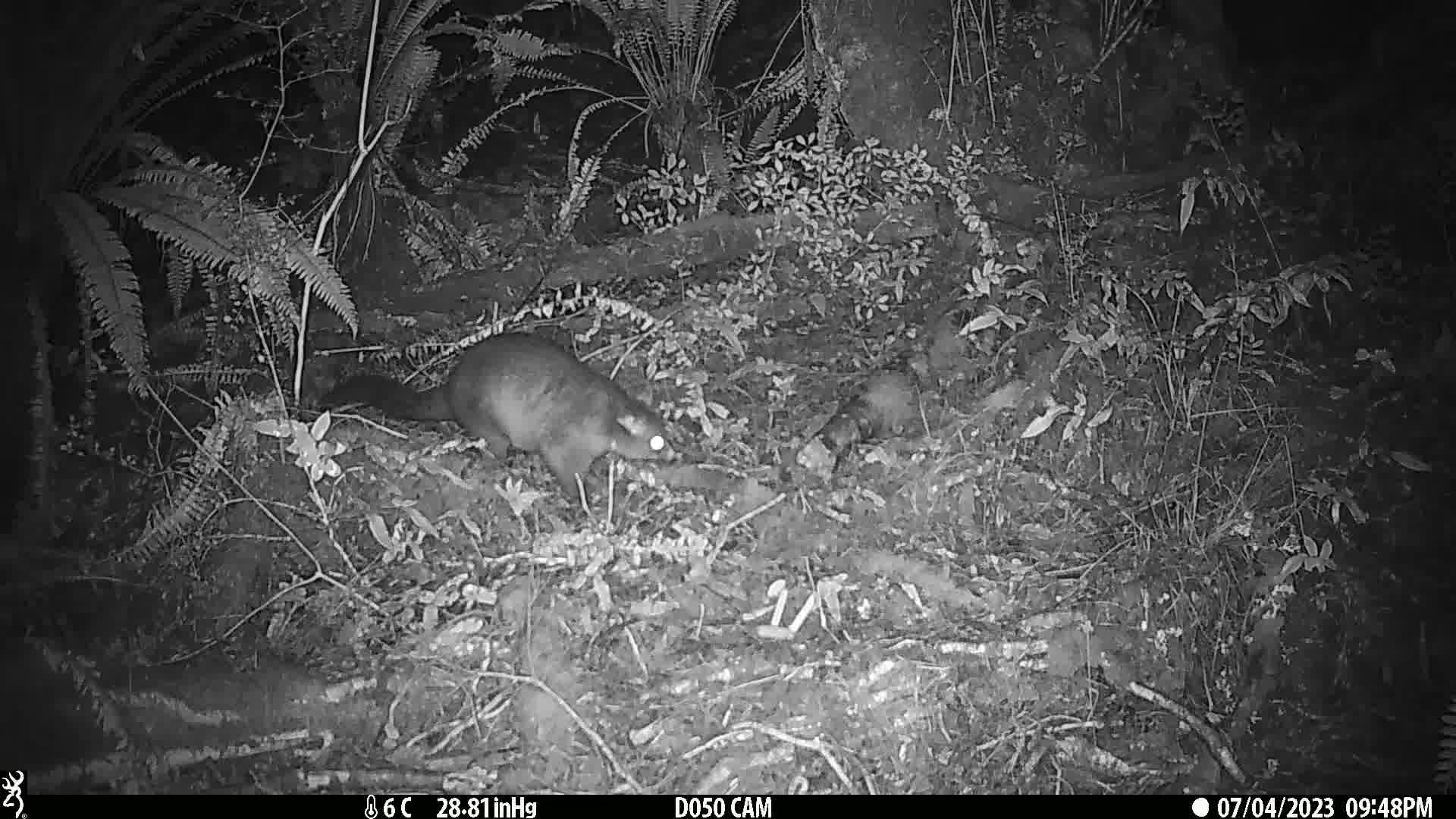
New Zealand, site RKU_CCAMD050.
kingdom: Animalia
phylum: Chordata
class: Mammalia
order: Diprotodontia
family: Phalangeridae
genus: Trichosurus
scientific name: Trichosurus vulpecula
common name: common brushtail possum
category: possum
Possum (common brushtail possum) (Trichosurus vulpecula).